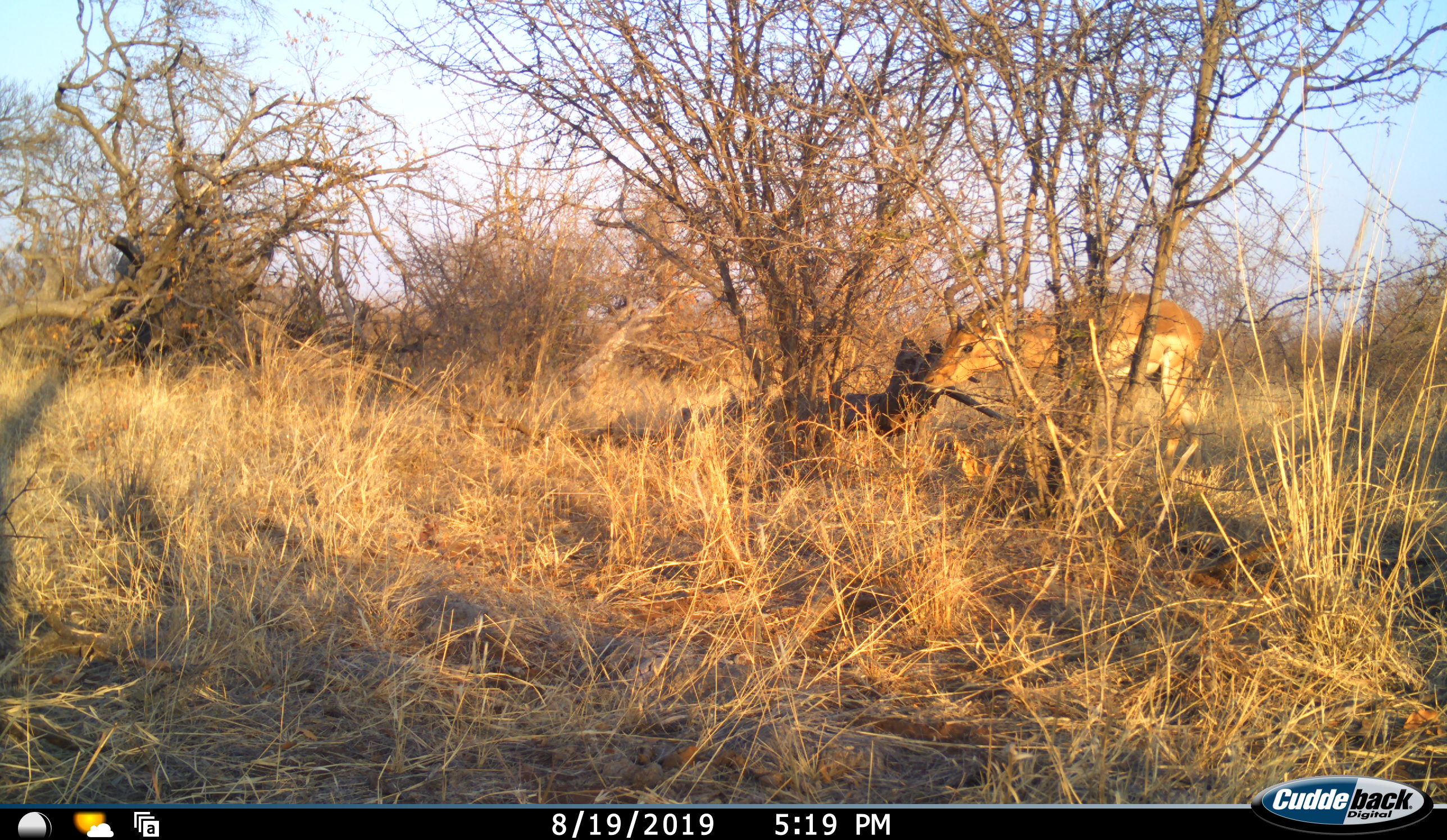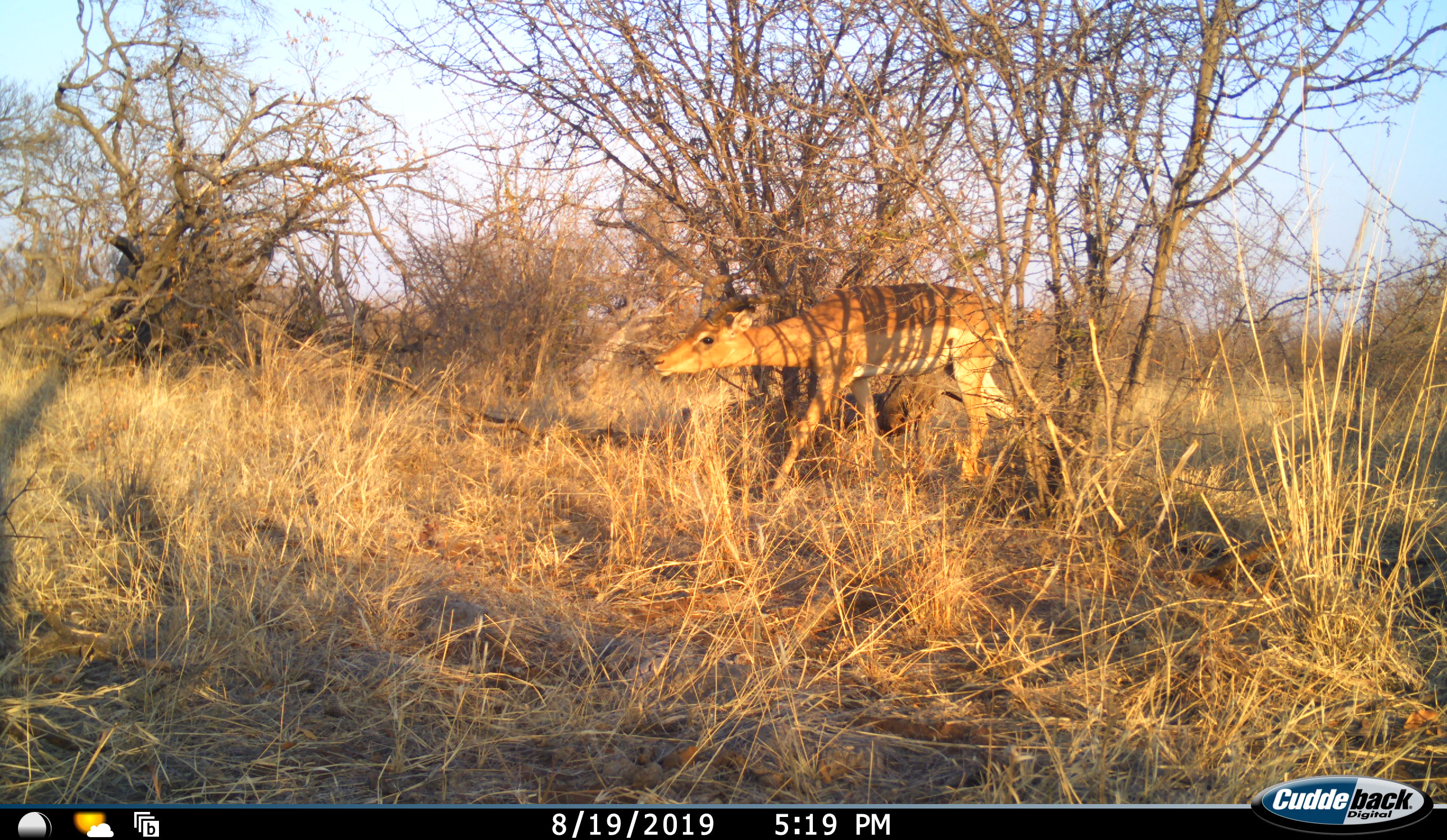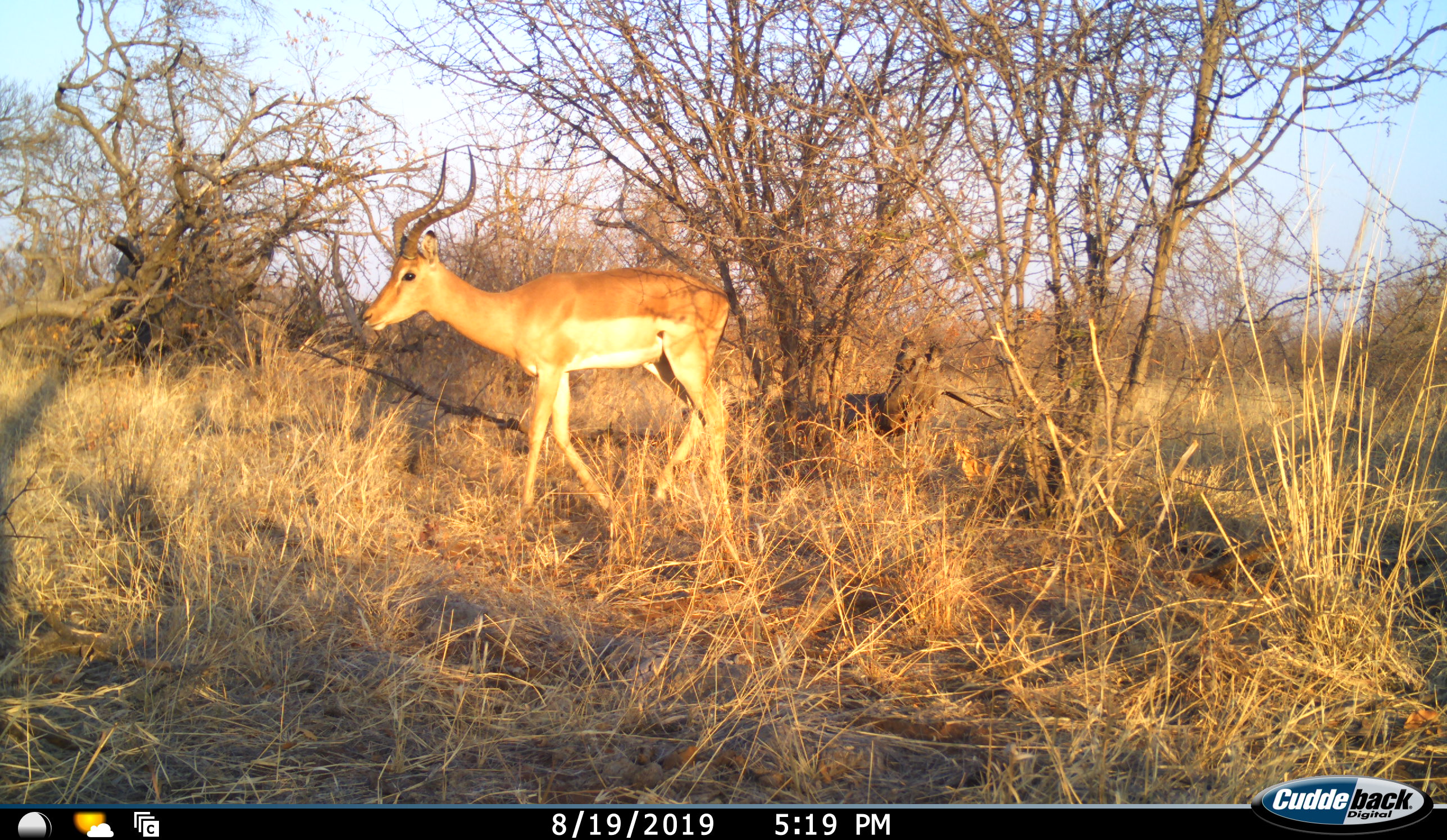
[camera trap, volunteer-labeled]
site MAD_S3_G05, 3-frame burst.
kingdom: Animalia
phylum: Chordata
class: Mammalia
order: Artiodactyla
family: Bovidae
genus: Aepyceros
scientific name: Aepyceros melampus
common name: impala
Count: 1.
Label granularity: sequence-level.